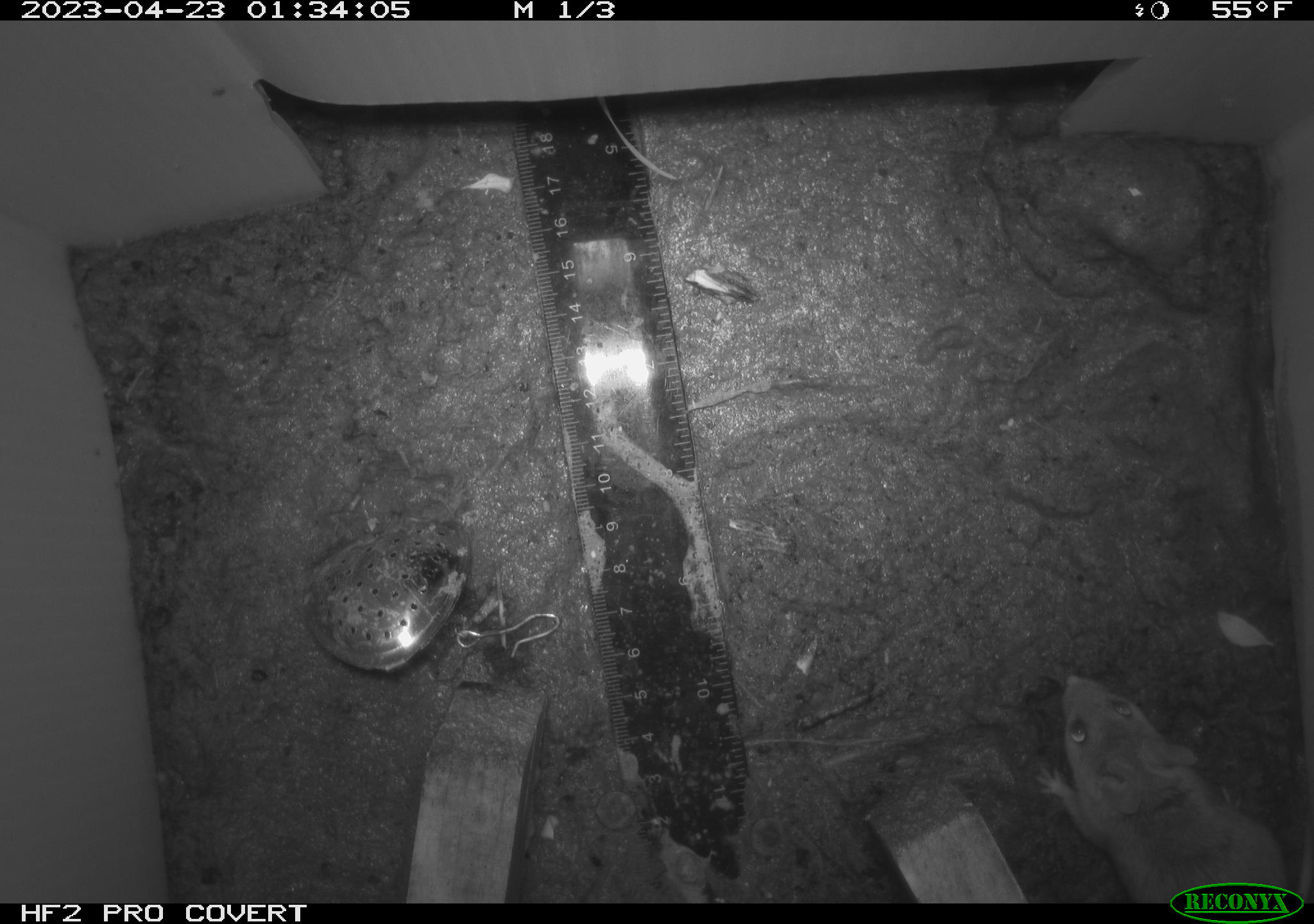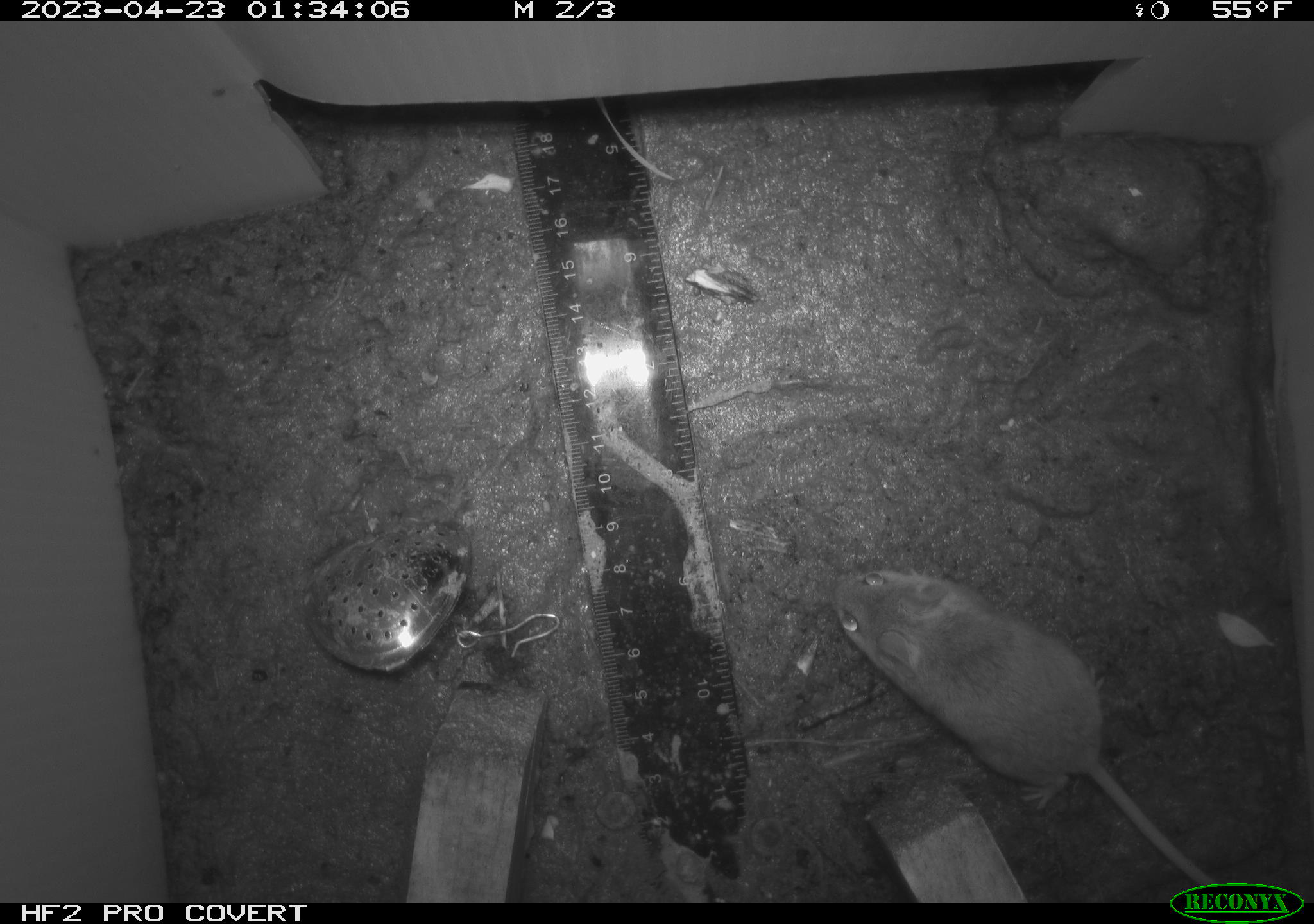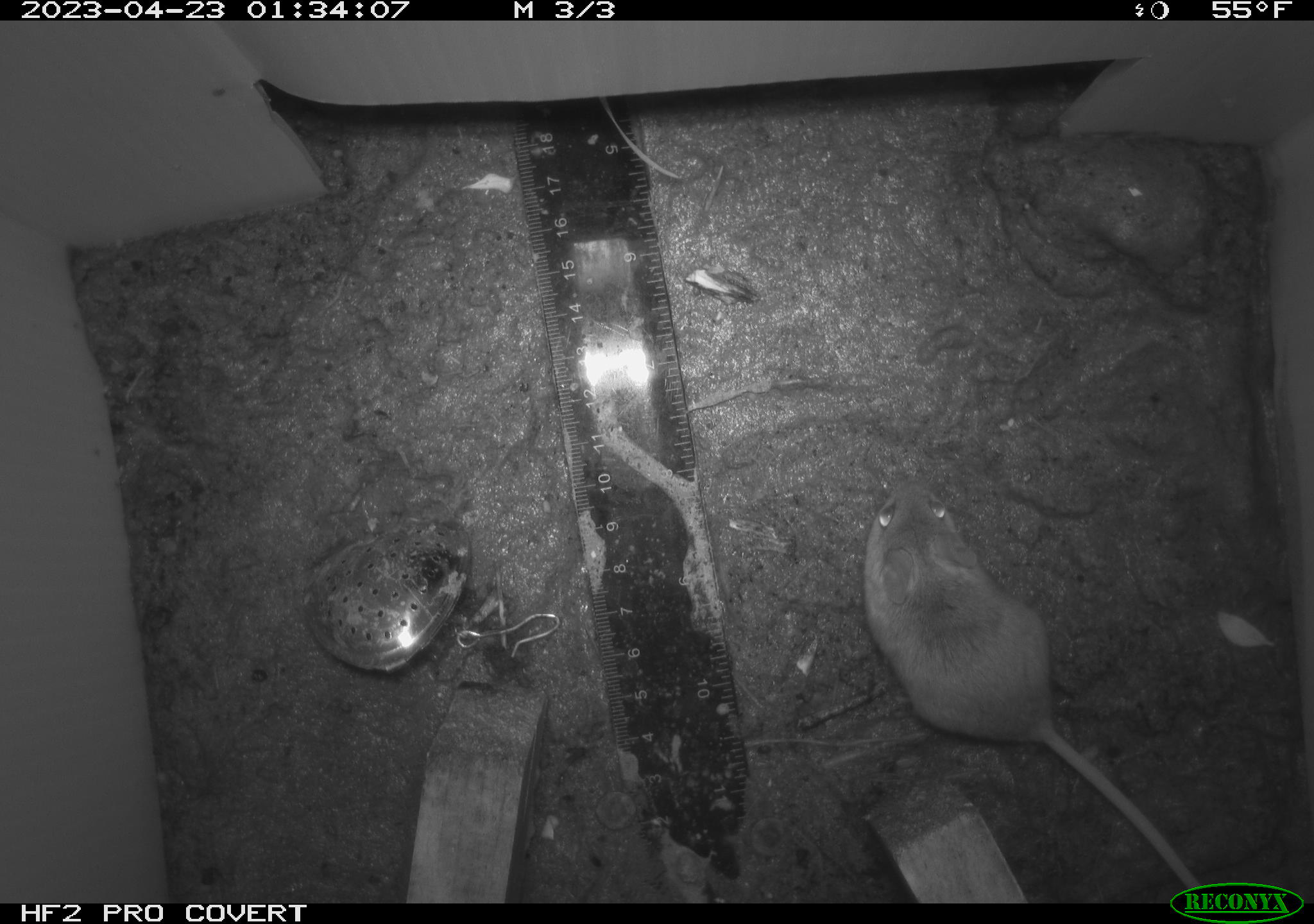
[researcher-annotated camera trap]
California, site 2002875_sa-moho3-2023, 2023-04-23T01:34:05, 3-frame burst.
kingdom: Animalia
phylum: Chordata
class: Mammalia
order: Rodentia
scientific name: Rodentia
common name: mouse species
Mouse species (Rodentia).